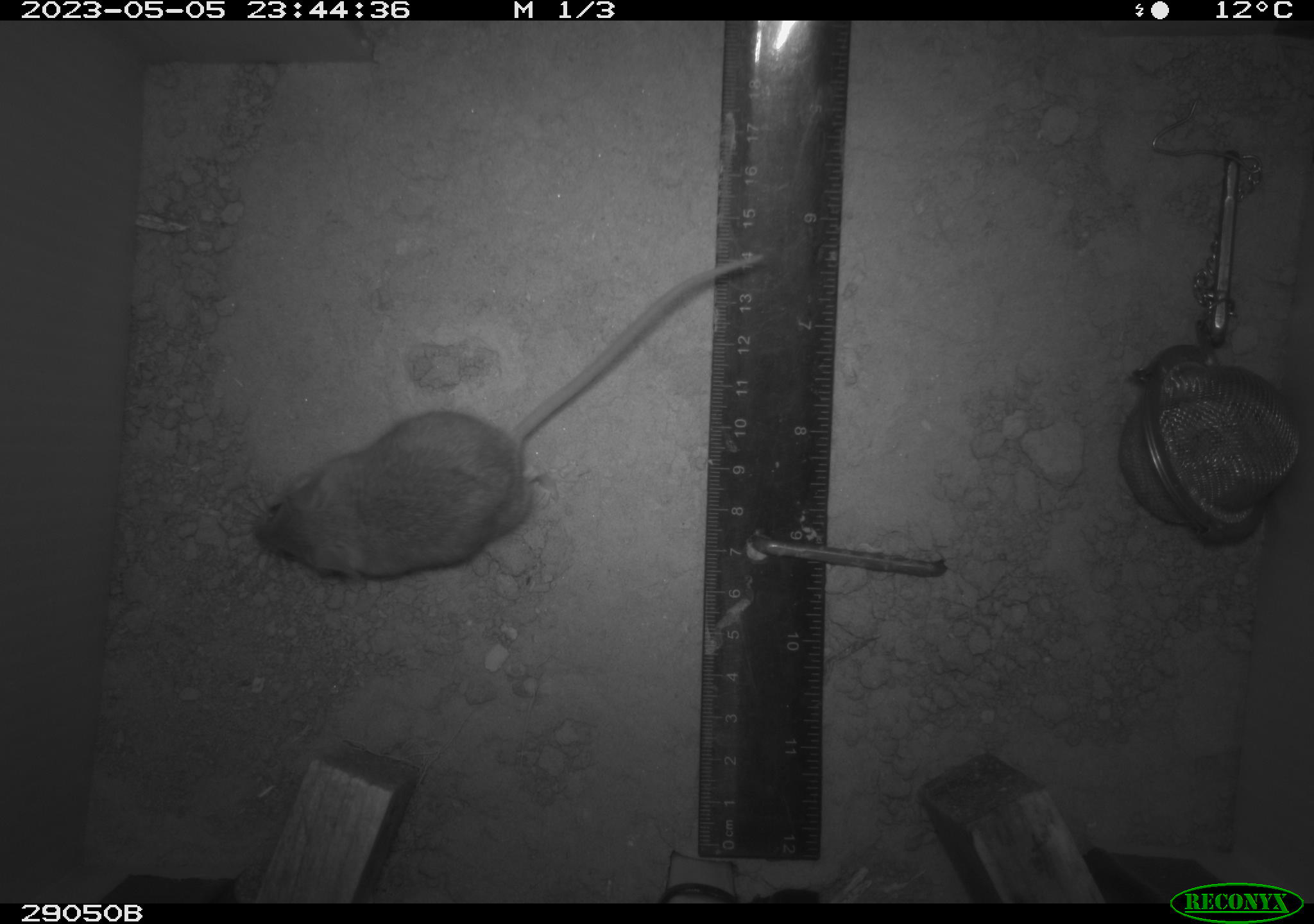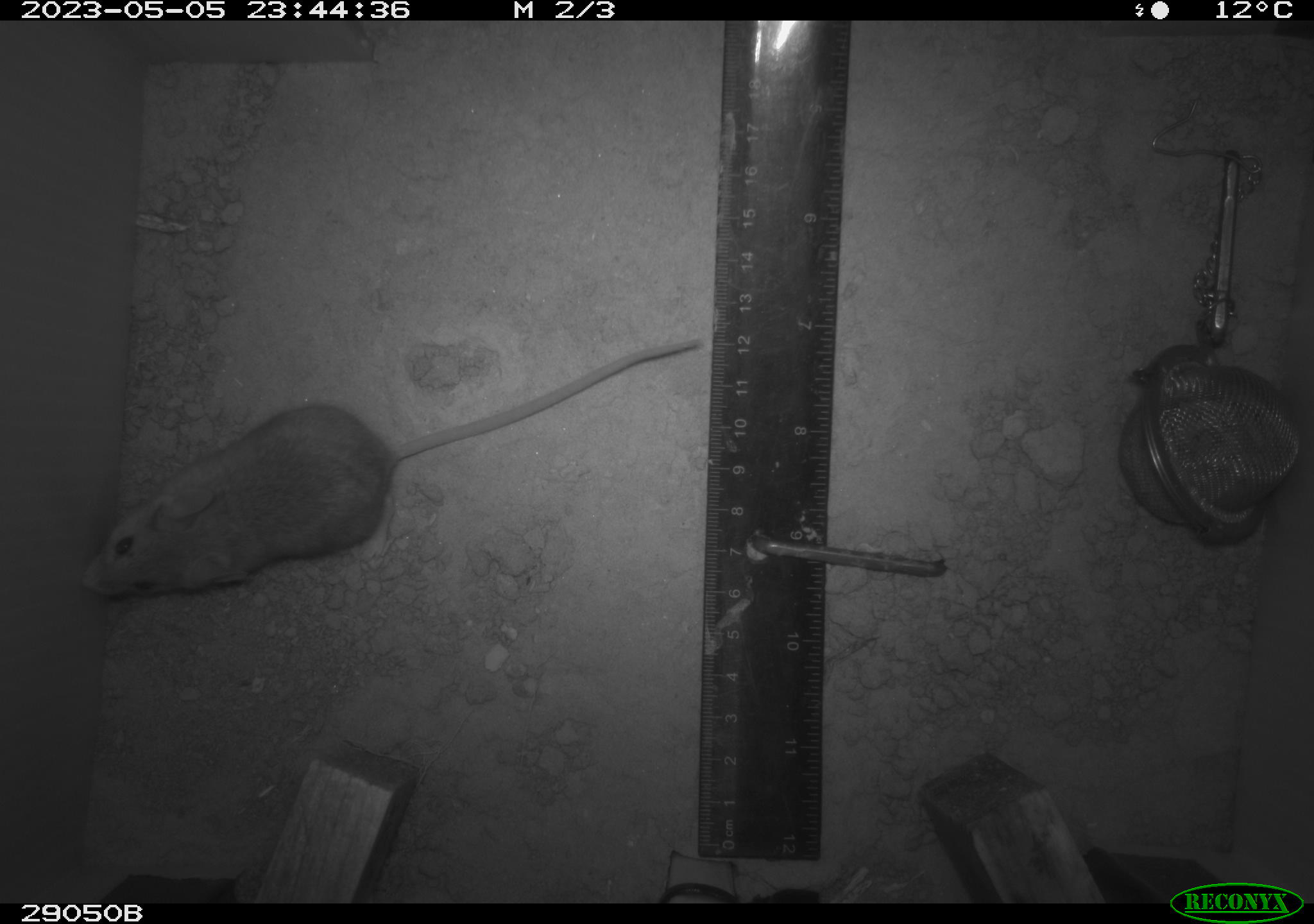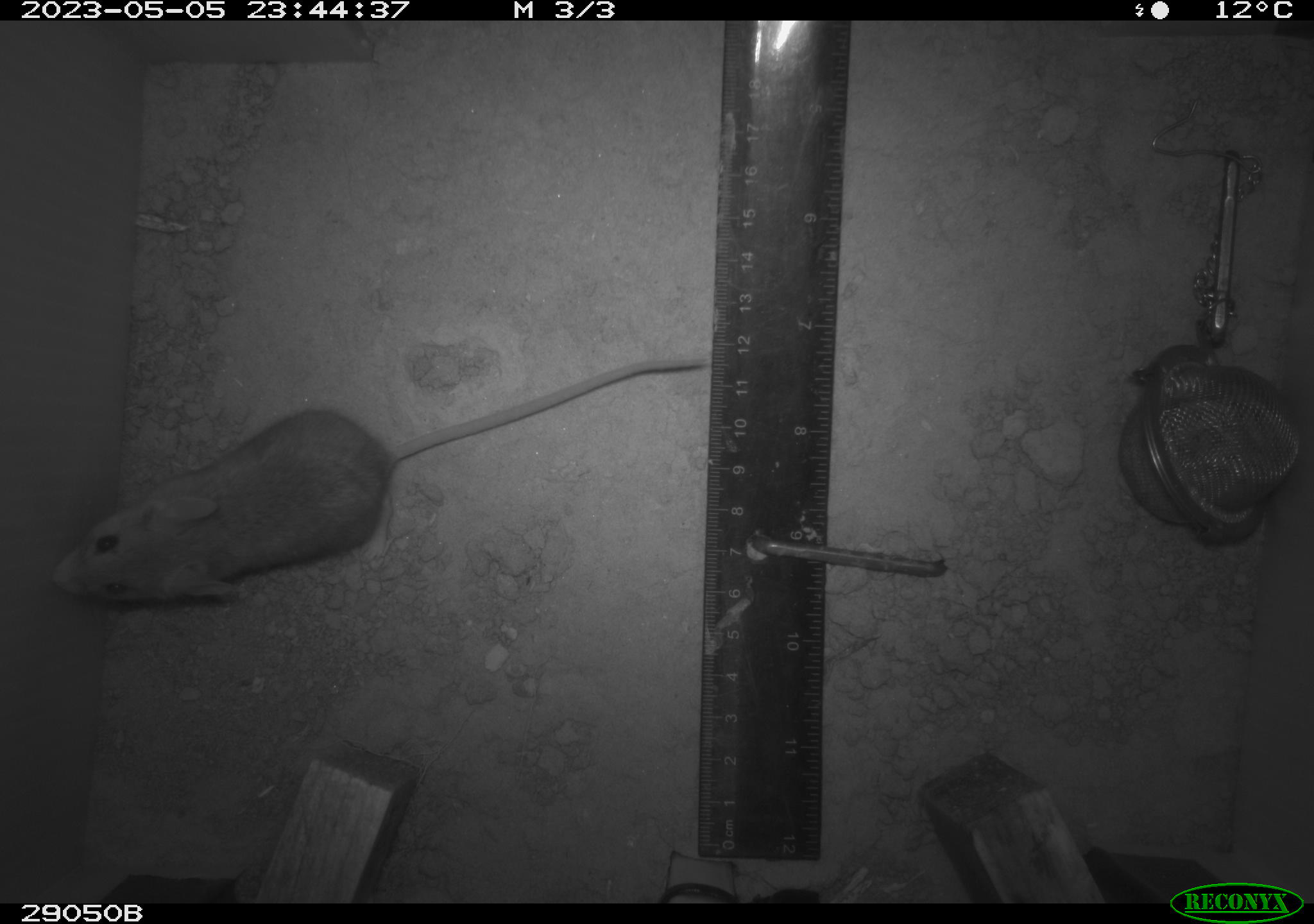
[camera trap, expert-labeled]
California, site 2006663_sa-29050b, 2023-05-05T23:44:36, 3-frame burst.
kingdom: Animalia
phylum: Chordata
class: Mammalia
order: Rodentia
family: Cricetidae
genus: Peromyscus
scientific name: Peromyscus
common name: deer mice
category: peromyscus species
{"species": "peromyscus species (deer mice) (Peromyscus)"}